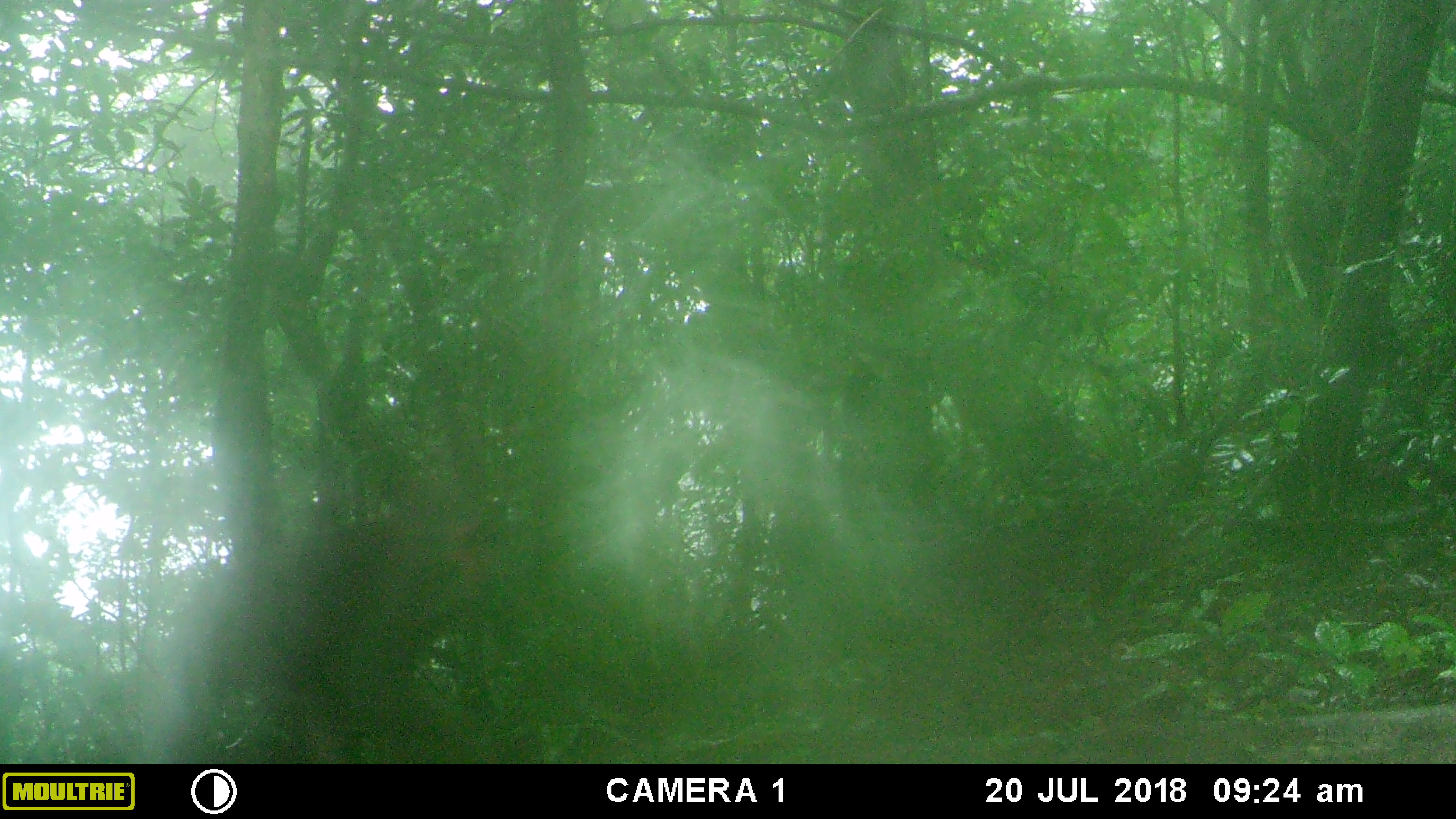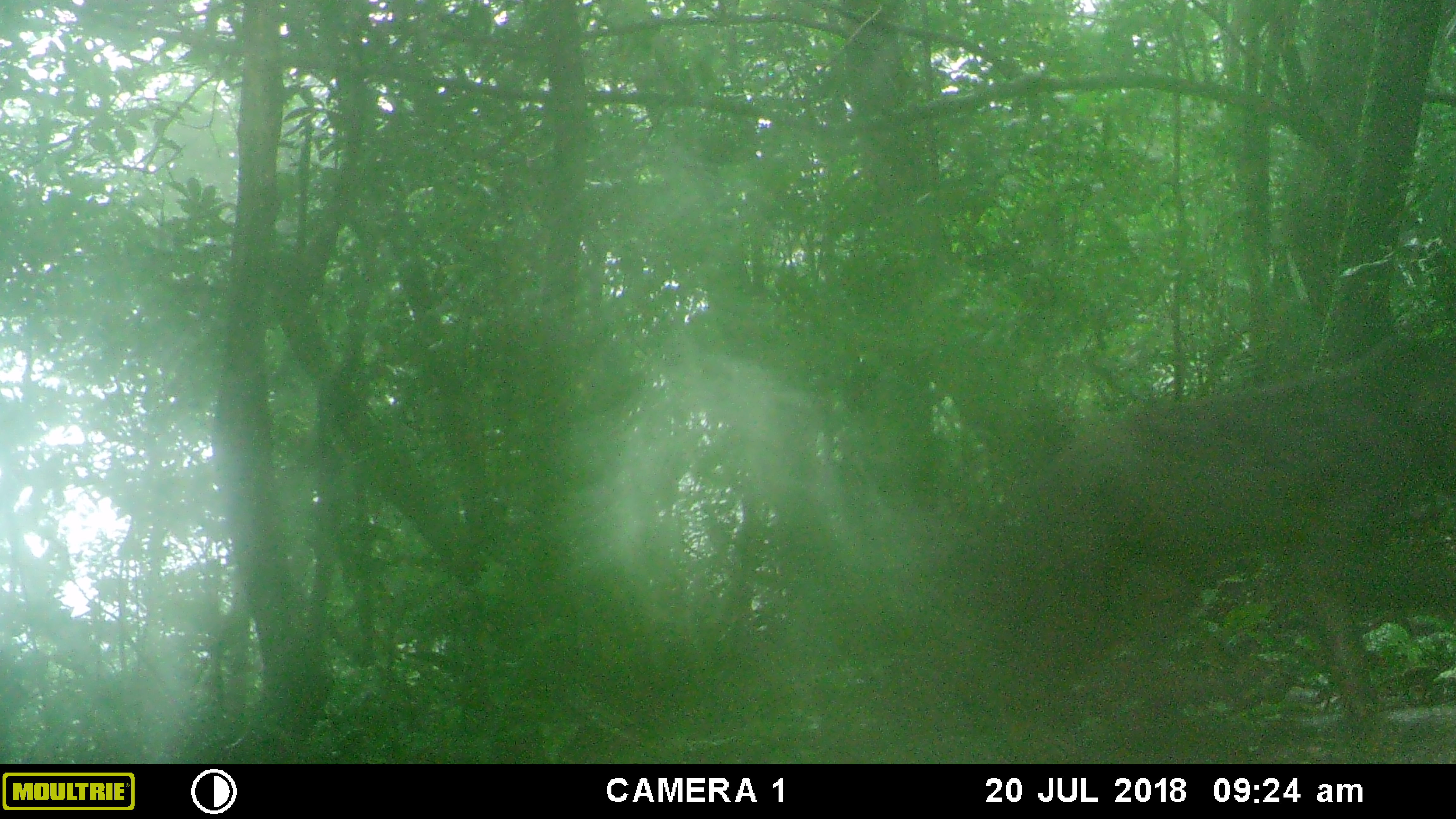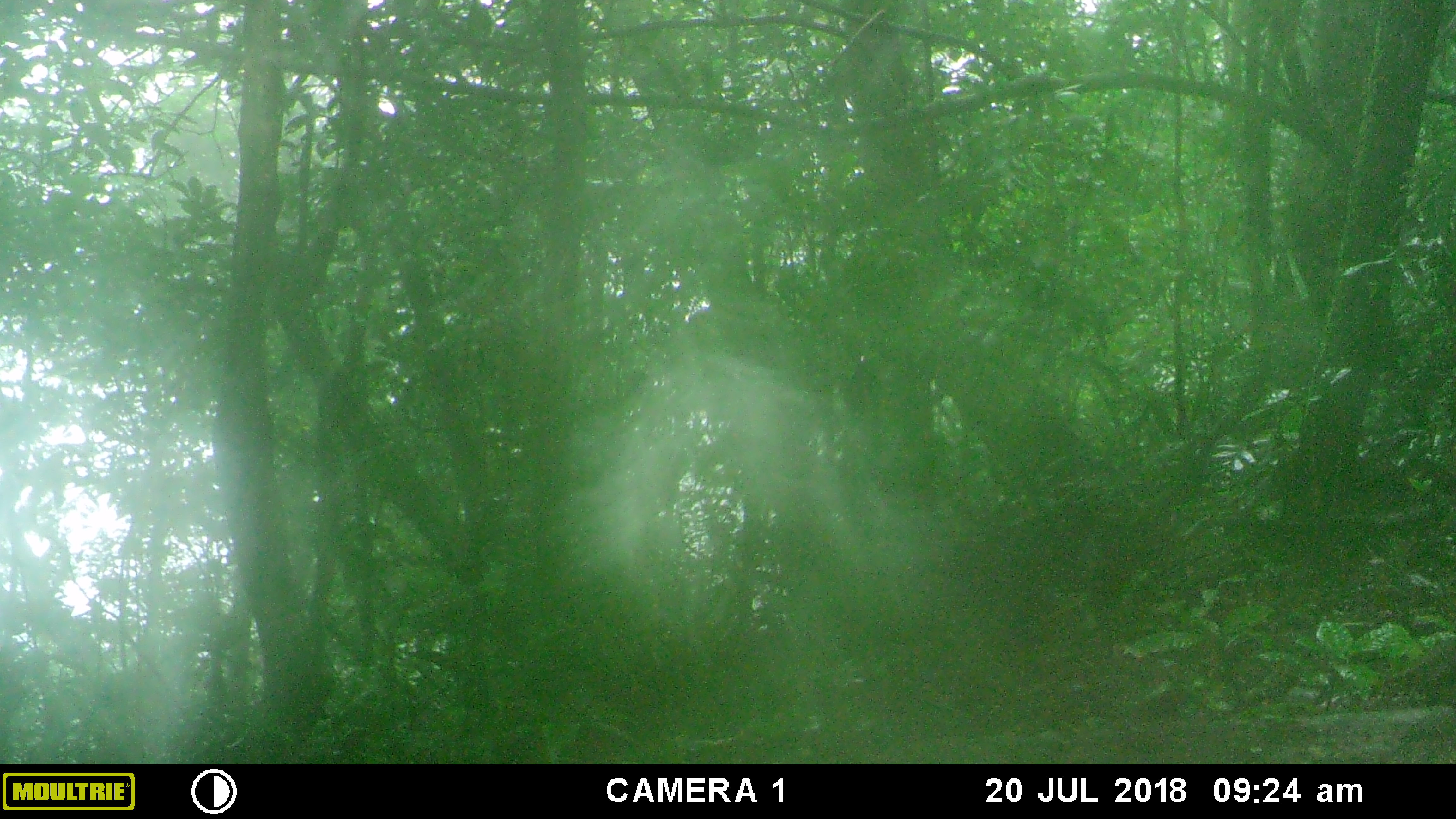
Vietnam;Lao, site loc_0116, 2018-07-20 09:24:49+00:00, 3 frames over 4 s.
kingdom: Animalia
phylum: Chordata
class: Mammalia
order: Primates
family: Cercopithecidae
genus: Macaca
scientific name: Macaca arctoides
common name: stump-tailed macaque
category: stump tailed macaque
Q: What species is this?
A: Stump tailed macaque (stump-tailed macaque) (Macaca arctoides).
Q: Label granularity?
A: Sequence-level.